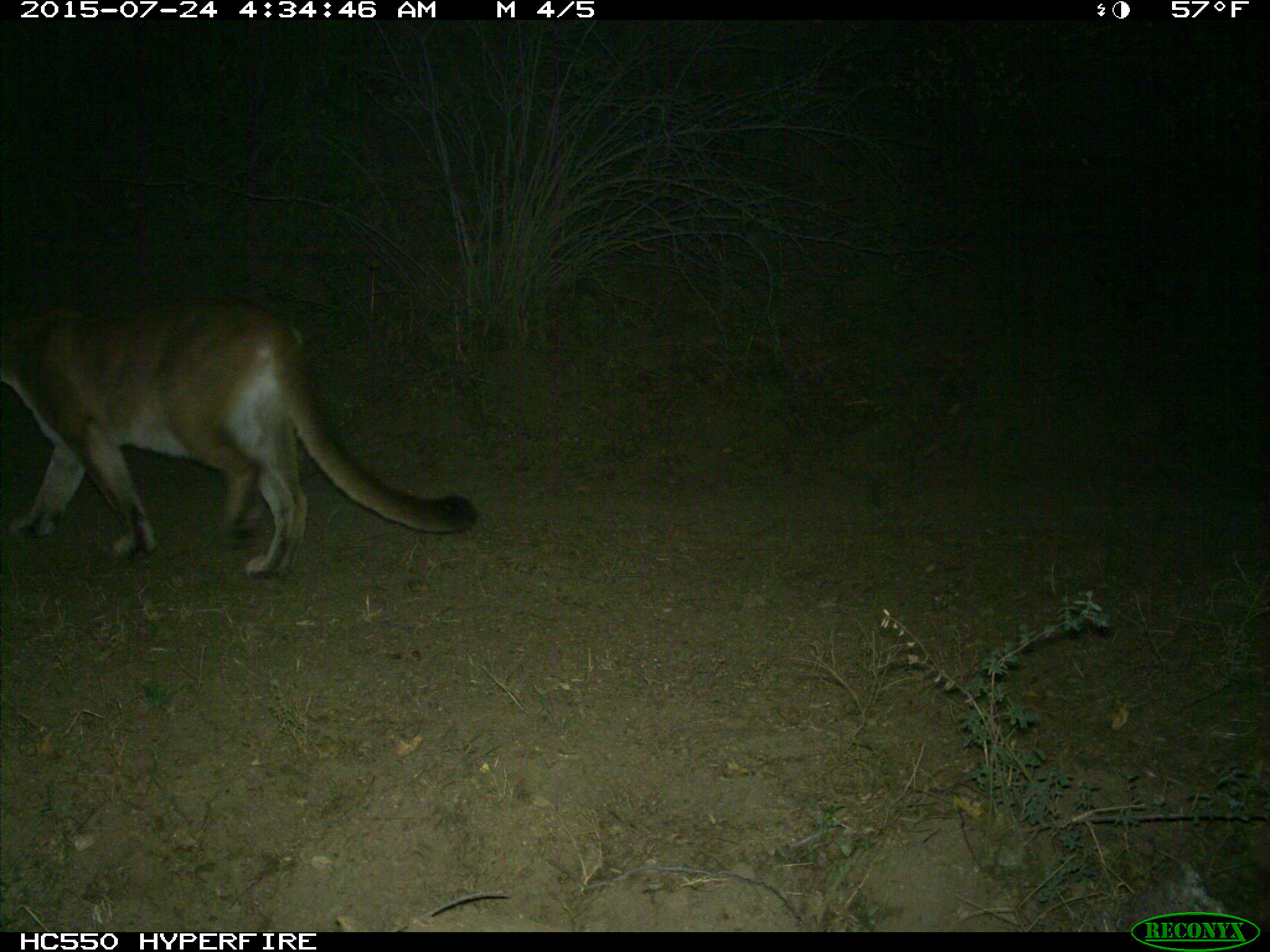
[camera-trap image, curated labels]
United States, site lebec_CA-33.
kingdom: Animalia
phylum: Chordata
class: Mammalia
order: Carnivora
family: Felidae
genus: Puma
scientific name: Puma concolor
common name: mountain lion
Puma concolor (mountain lion).